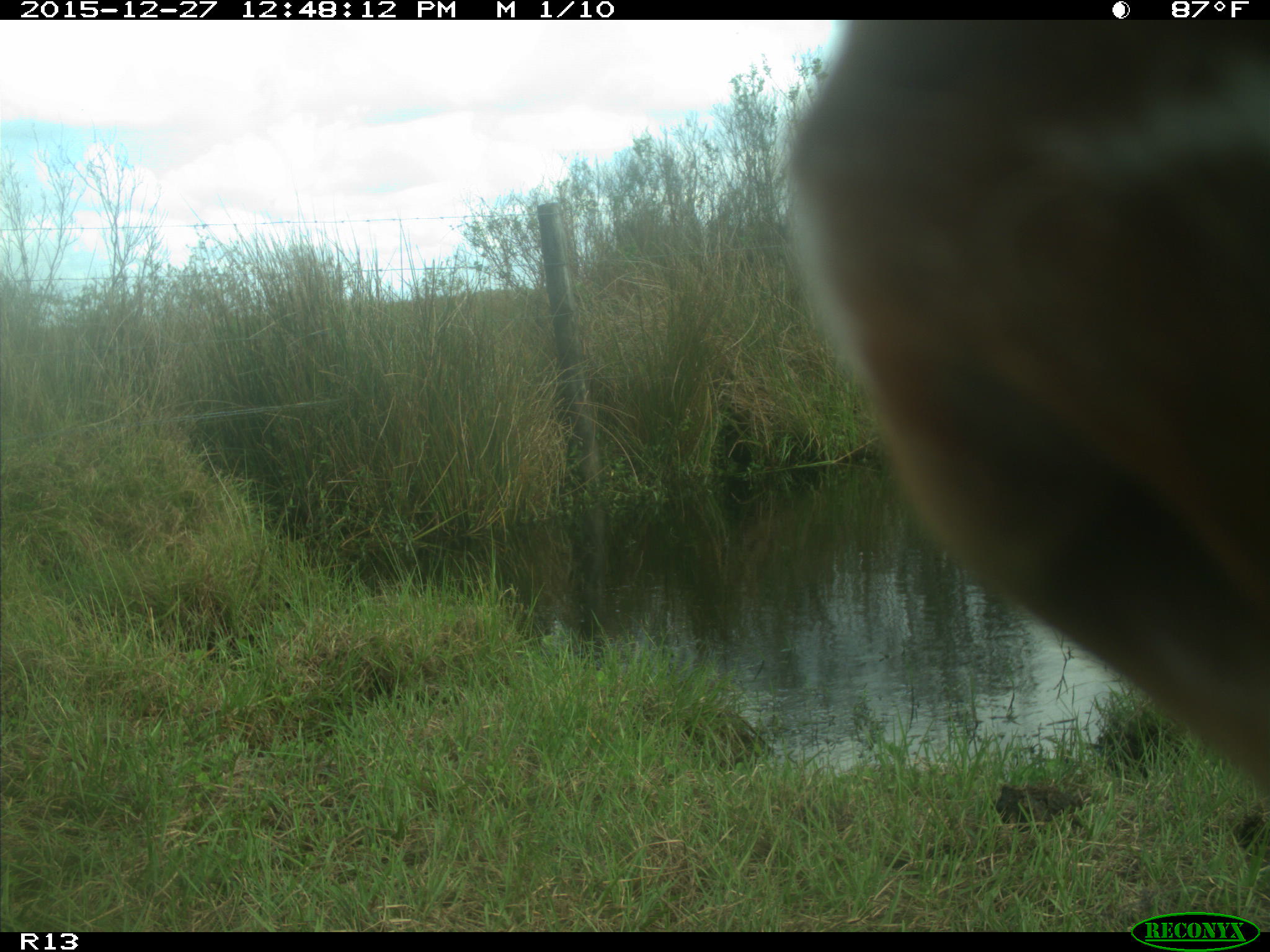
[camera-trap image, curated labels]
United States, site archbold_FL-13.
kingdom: Animalia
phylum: Chordata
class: Mammalia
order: Artiodactyla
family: Bovidae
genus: Bos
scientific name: Bos taurus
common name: domestic cow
Bos taurus (domestic cow).